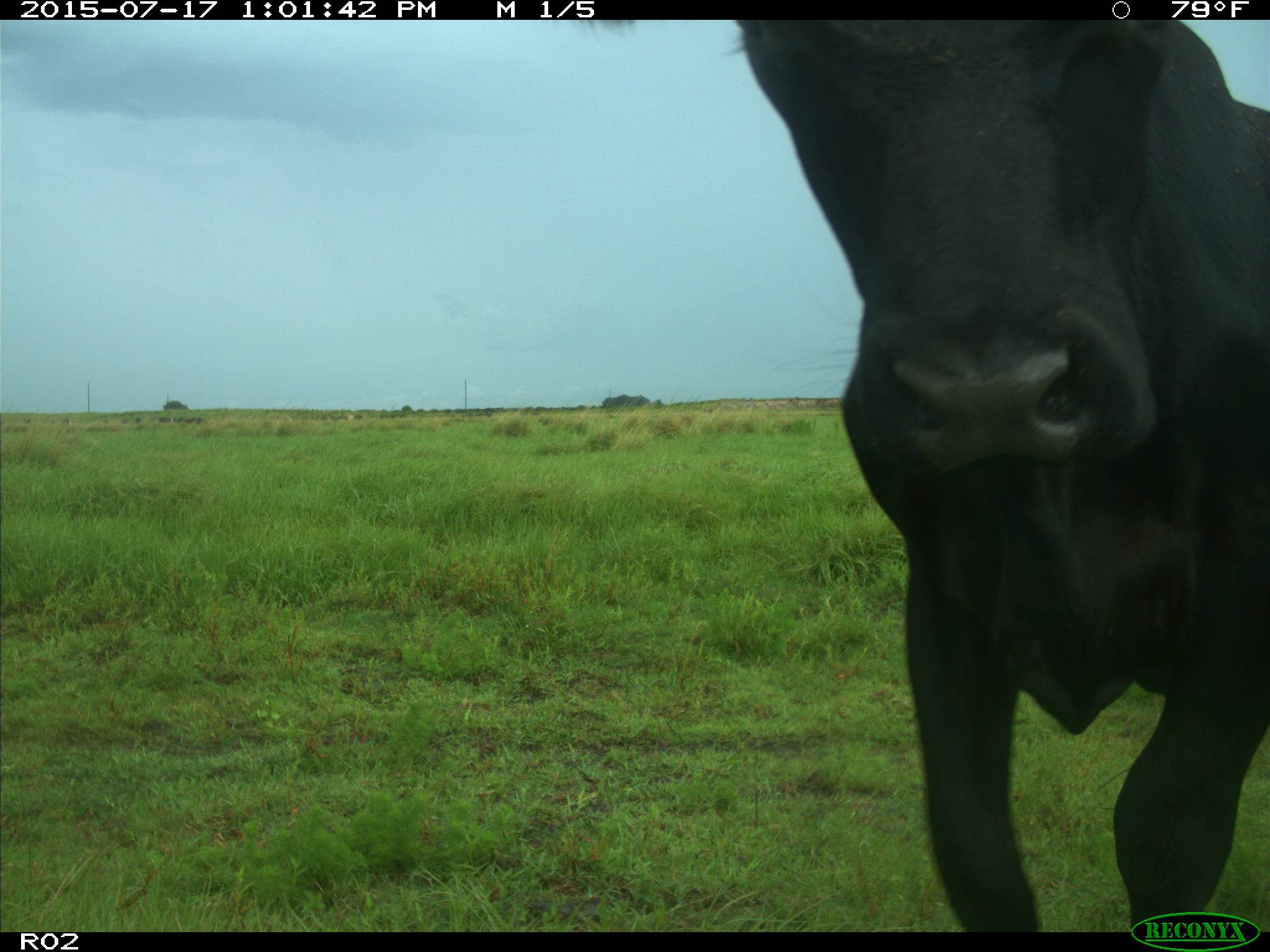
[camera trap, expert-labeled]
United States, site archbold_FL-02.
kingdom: Animalia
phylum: Chordata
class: Mammalia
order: Artiodactyla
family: Bovidae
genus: Bos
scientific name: Bos taurus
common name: domestic cow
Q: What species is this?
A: Bos taurus (domestic cow).